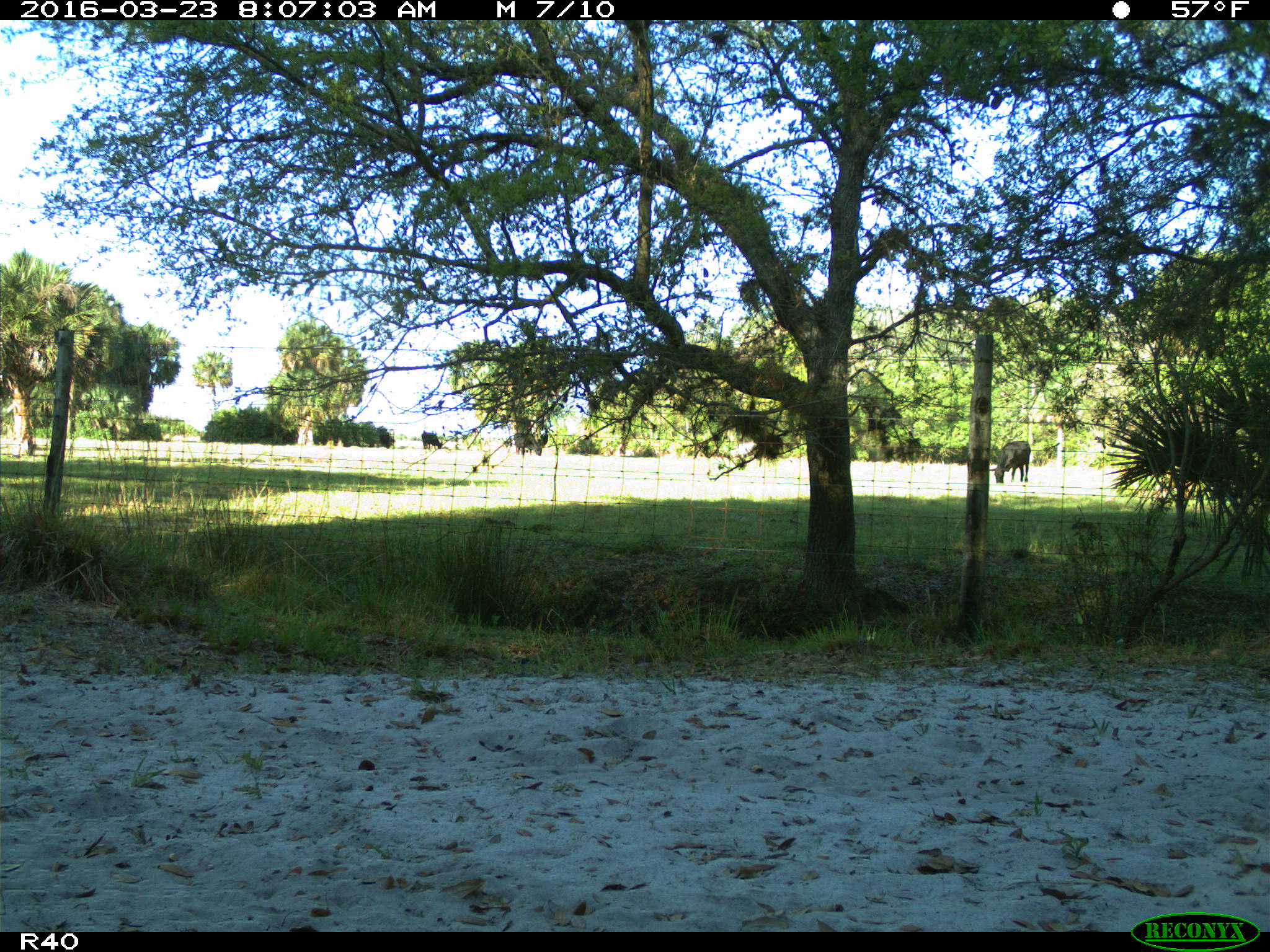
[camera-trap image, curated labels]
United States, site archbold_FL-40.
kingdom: Animalia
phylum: Chordata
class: Mammalia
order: Artiodactyla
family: Bovidae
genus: Bos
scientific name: Bos taurus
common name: domestic cow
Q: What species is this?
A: Bos taurus (domestic cow).